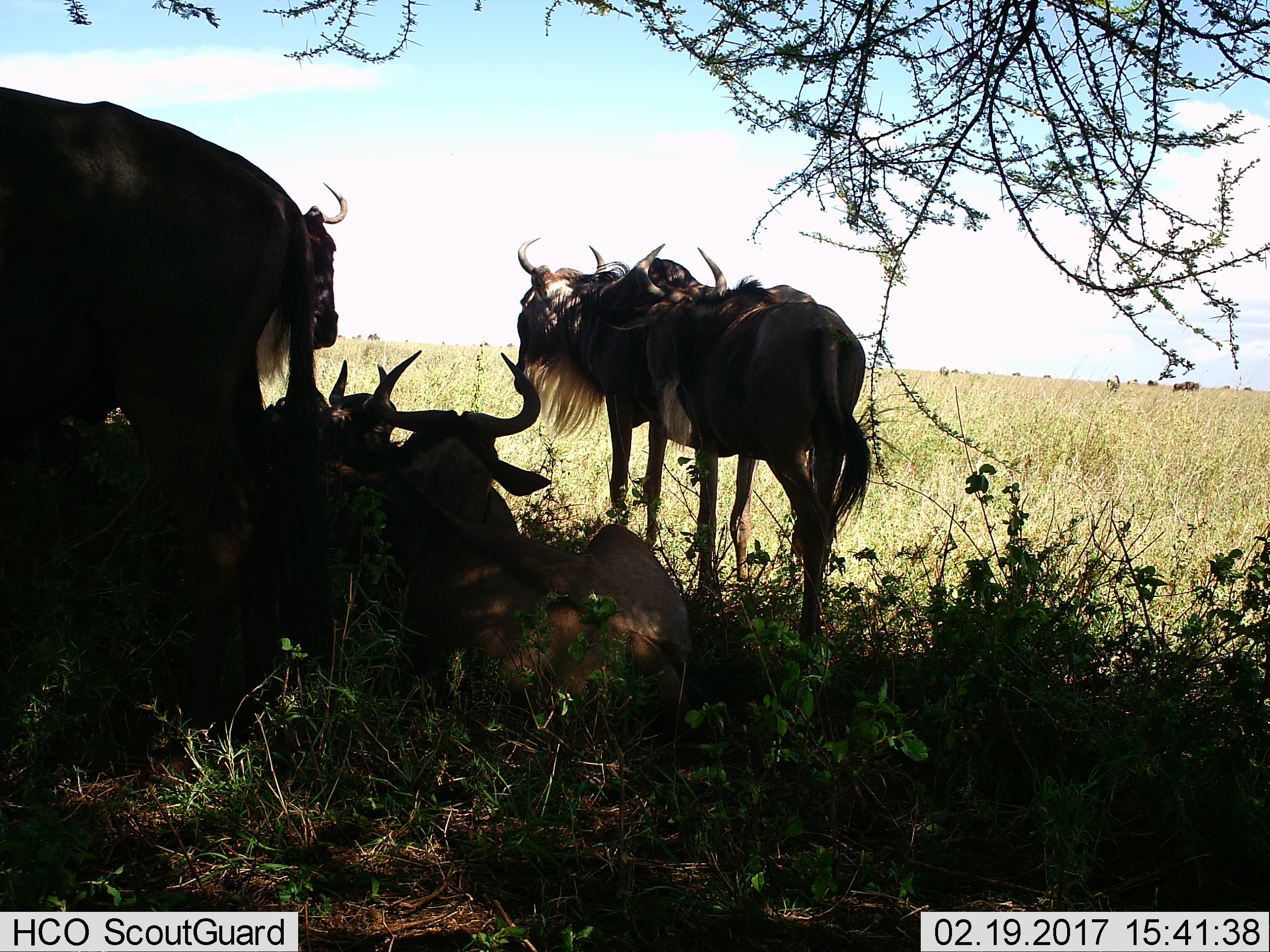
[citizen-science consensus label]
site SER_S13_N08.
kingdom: Animalia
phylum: Chordata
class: Mammalia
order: Artiodactyla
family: Bovidae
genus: Connochaetes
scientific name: Connochaetes taurinus taurinus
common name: blue wildebeest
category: wildebeestblue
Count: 5.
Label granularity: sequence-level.